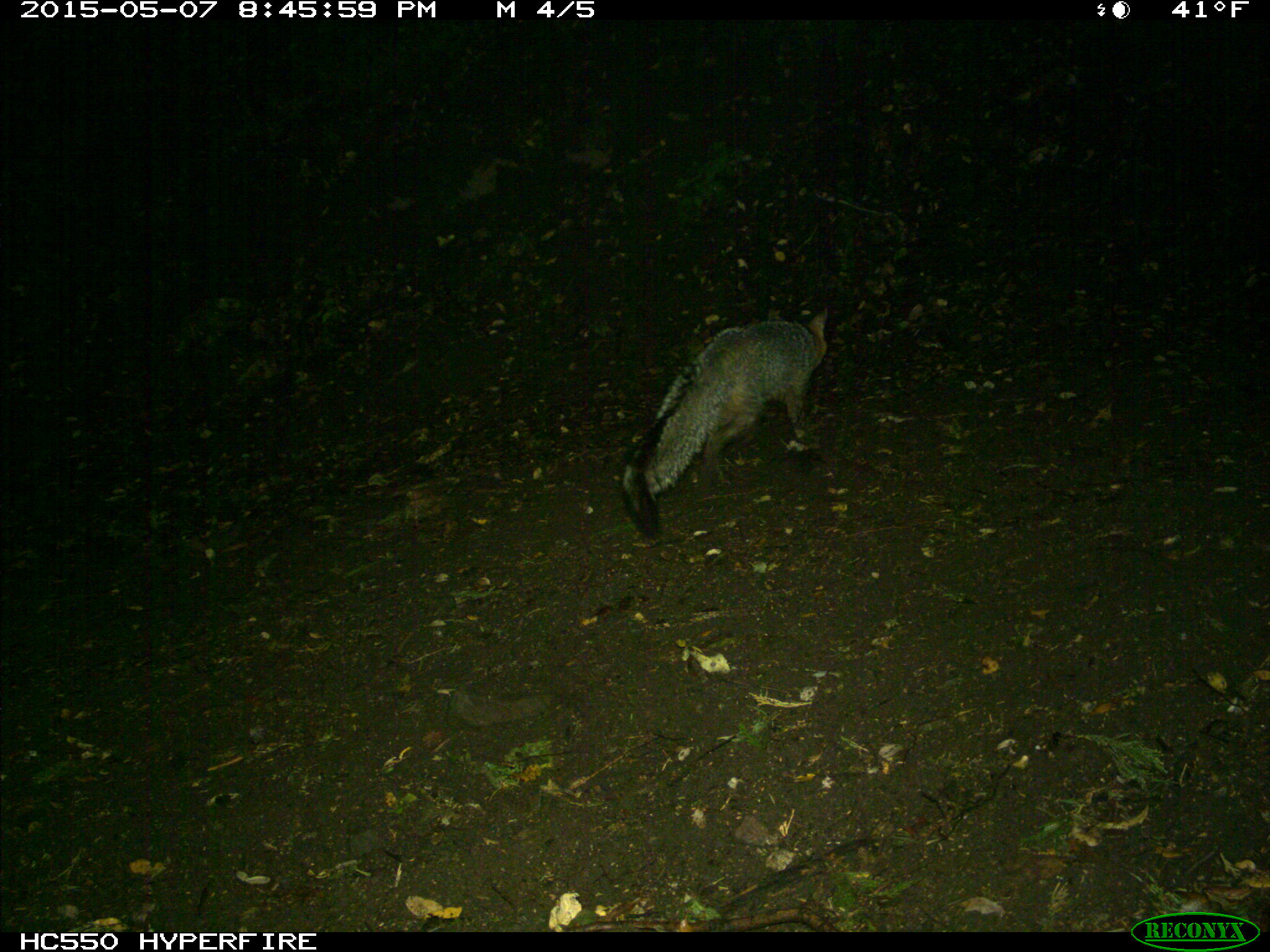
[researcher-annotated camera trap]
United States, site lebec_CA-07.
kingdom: Animalia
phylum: Chordata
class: Mammalia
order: Carnivora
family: Canidae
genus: Urocyon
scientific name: Urocyon cinereoargenteus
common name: gray fox